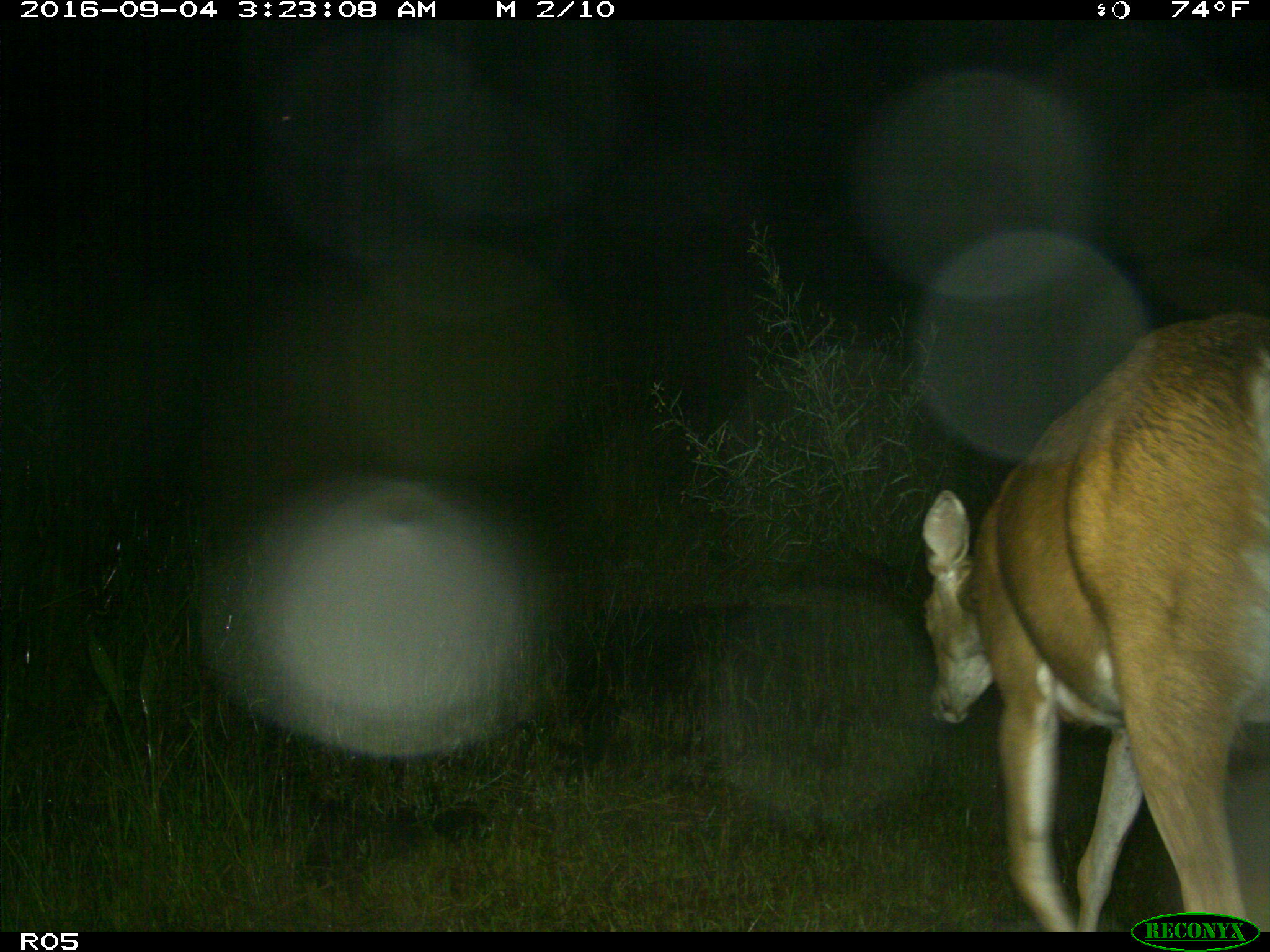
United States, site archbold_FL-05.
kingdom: Animalia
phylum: Chordata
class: Mammalia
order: Artiodactyla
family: Cervidae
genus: Odocoileus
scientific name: Odocoileus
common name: deer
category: unidentified deer